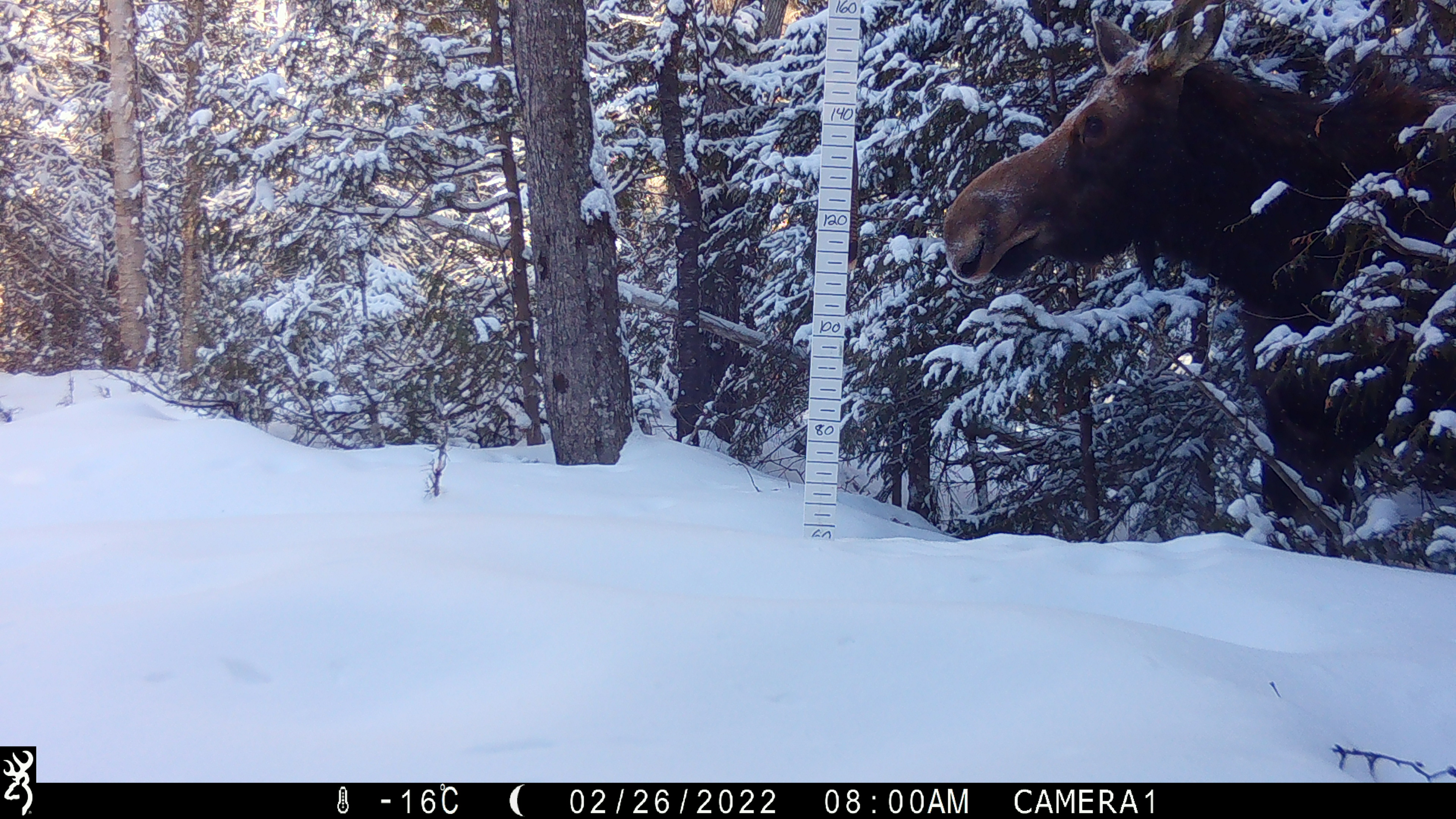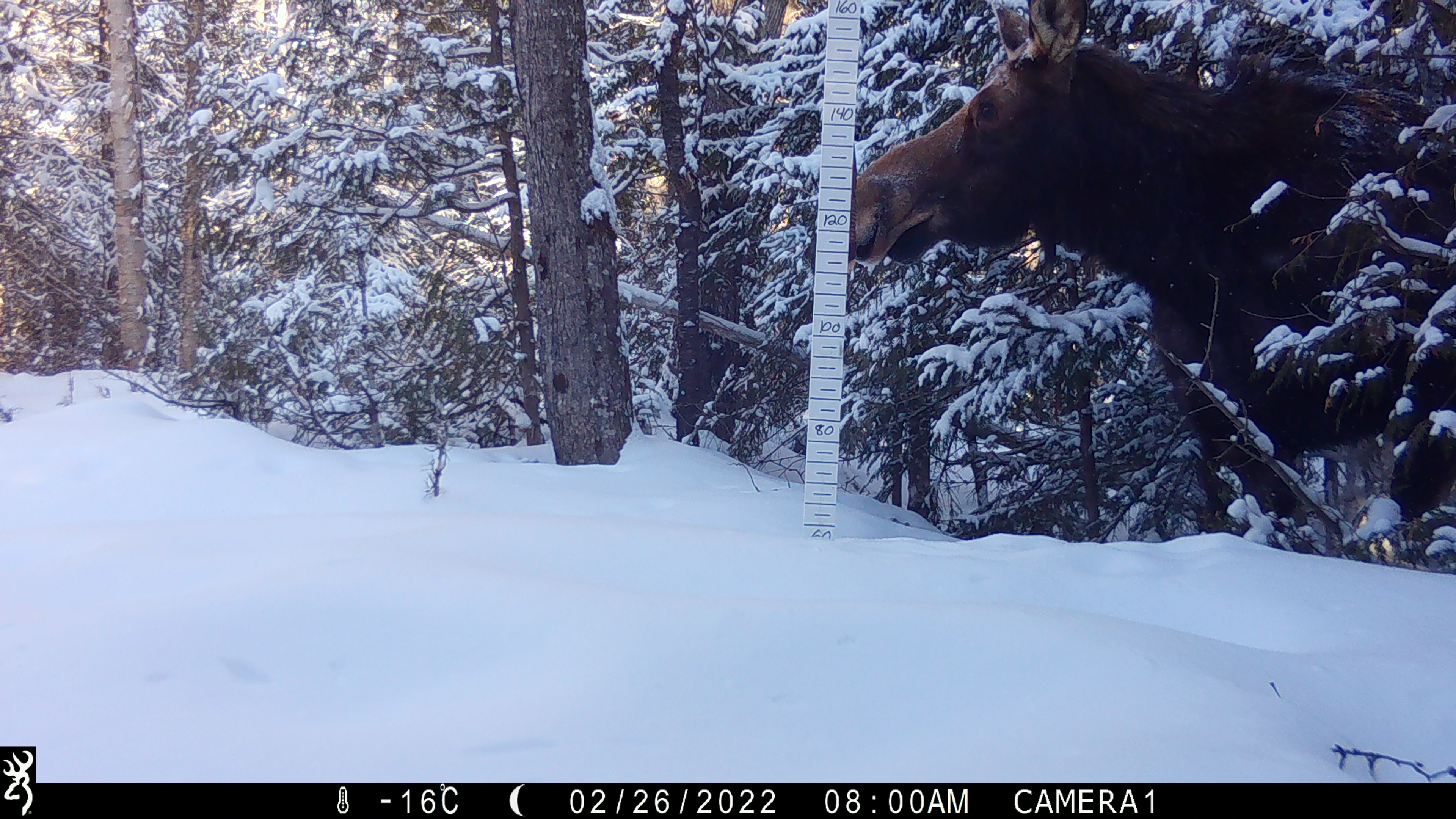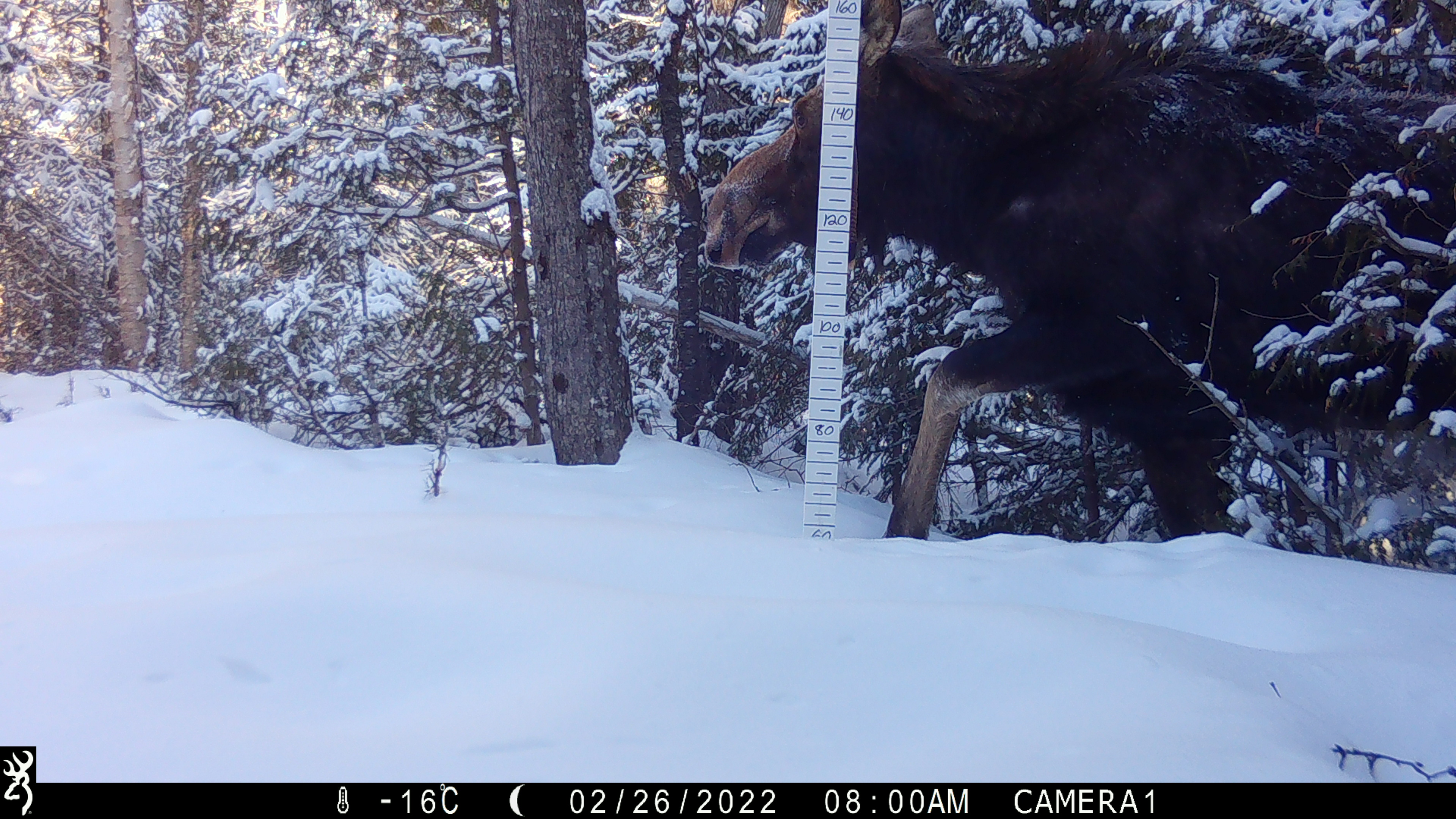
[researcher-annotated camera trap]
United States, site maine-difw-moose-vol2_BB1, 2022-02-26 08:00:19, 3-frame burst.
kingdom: Animalia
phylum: Chordata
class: Mammalia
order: Artiodactyla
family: Cervidae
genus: Alces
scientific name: Alces alces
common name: moose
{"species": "moose (Alces alces)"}